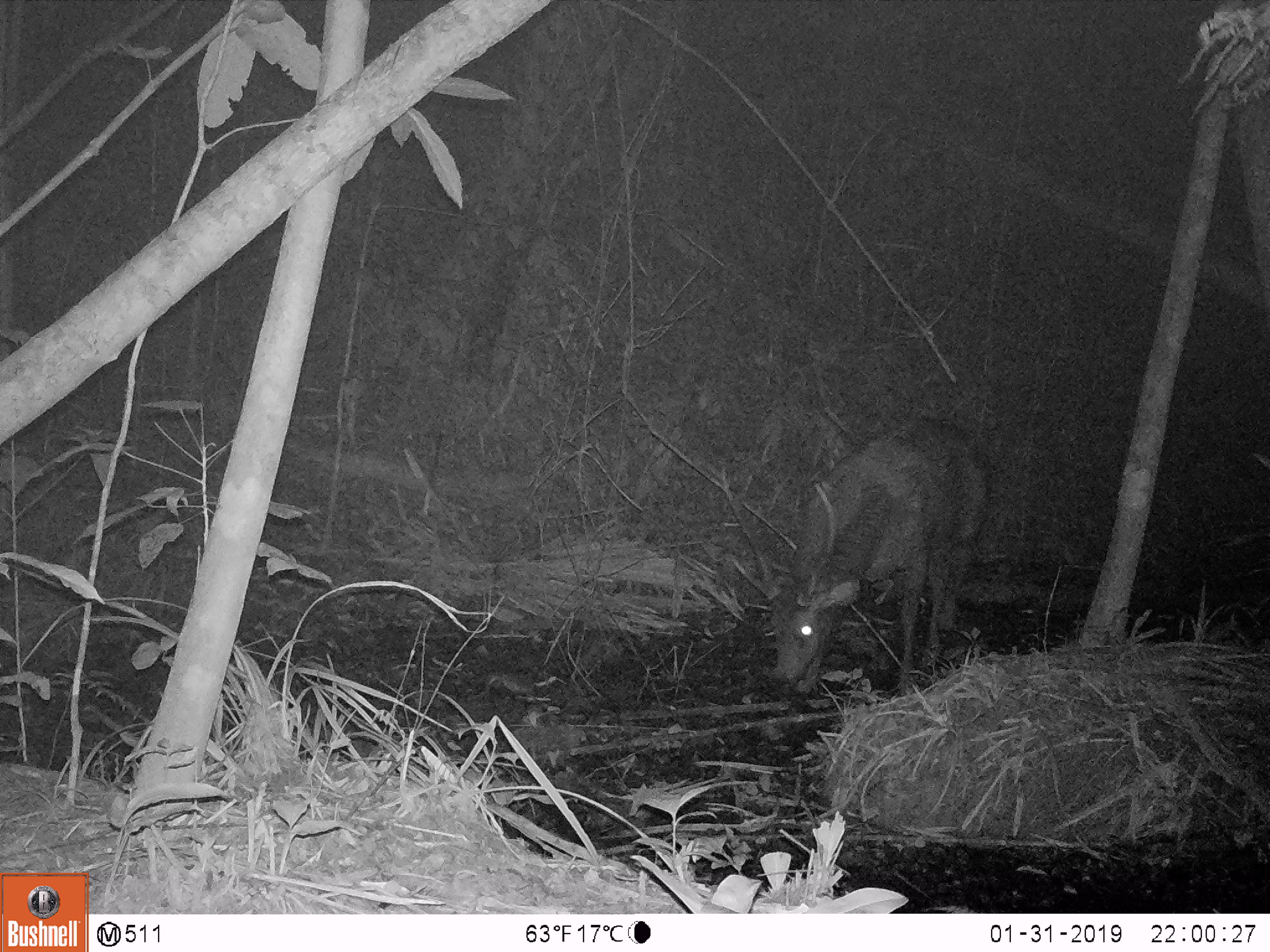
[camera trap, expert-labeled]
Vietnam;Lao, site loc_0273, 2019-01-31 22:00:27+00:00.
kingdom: Animalia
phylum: Chordata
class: Mammalia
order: Artiodactyla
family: Cervidae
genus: Rusa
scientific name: Rusa unicolor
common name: sambar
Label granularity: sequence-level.